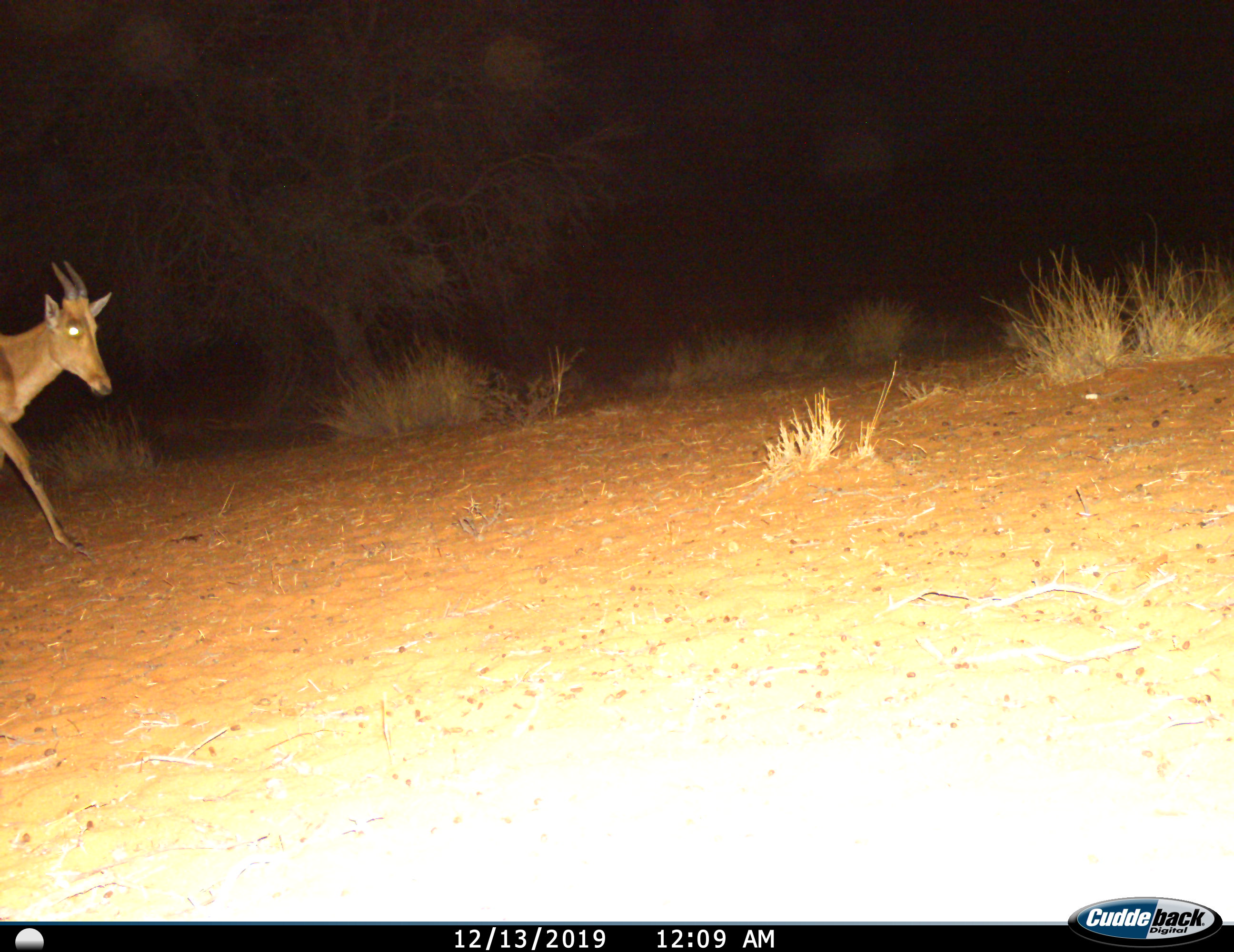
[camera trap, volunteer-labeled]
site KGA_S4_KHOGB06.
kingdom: Animalia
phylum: Chordata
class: Mammalia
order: Artiodactyla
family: Bovidae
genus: Alcelaphus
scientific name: Alcelaphus buselaphus caama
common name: red hartebeest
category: hartebeestred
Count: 1.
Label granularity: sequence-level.